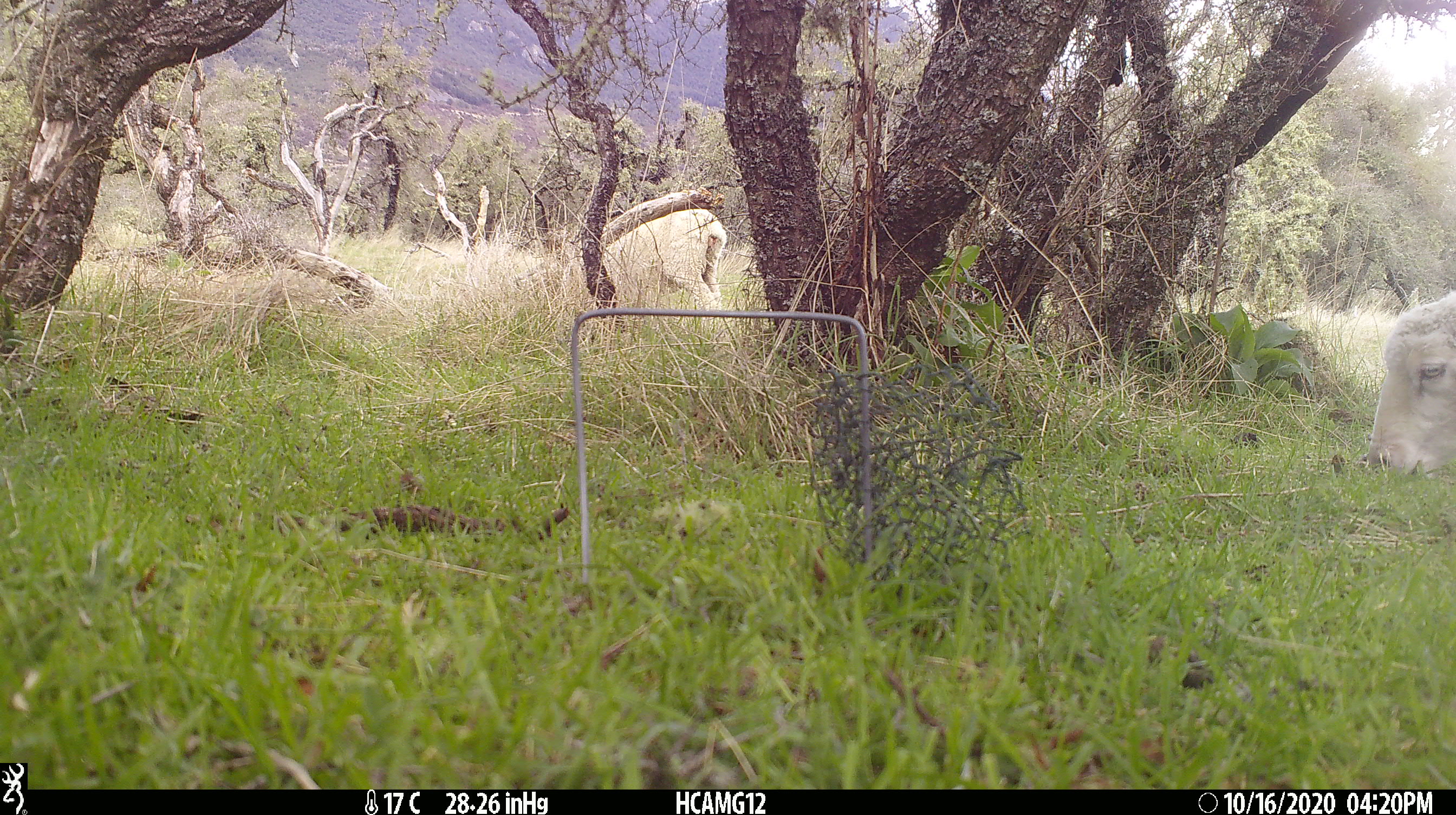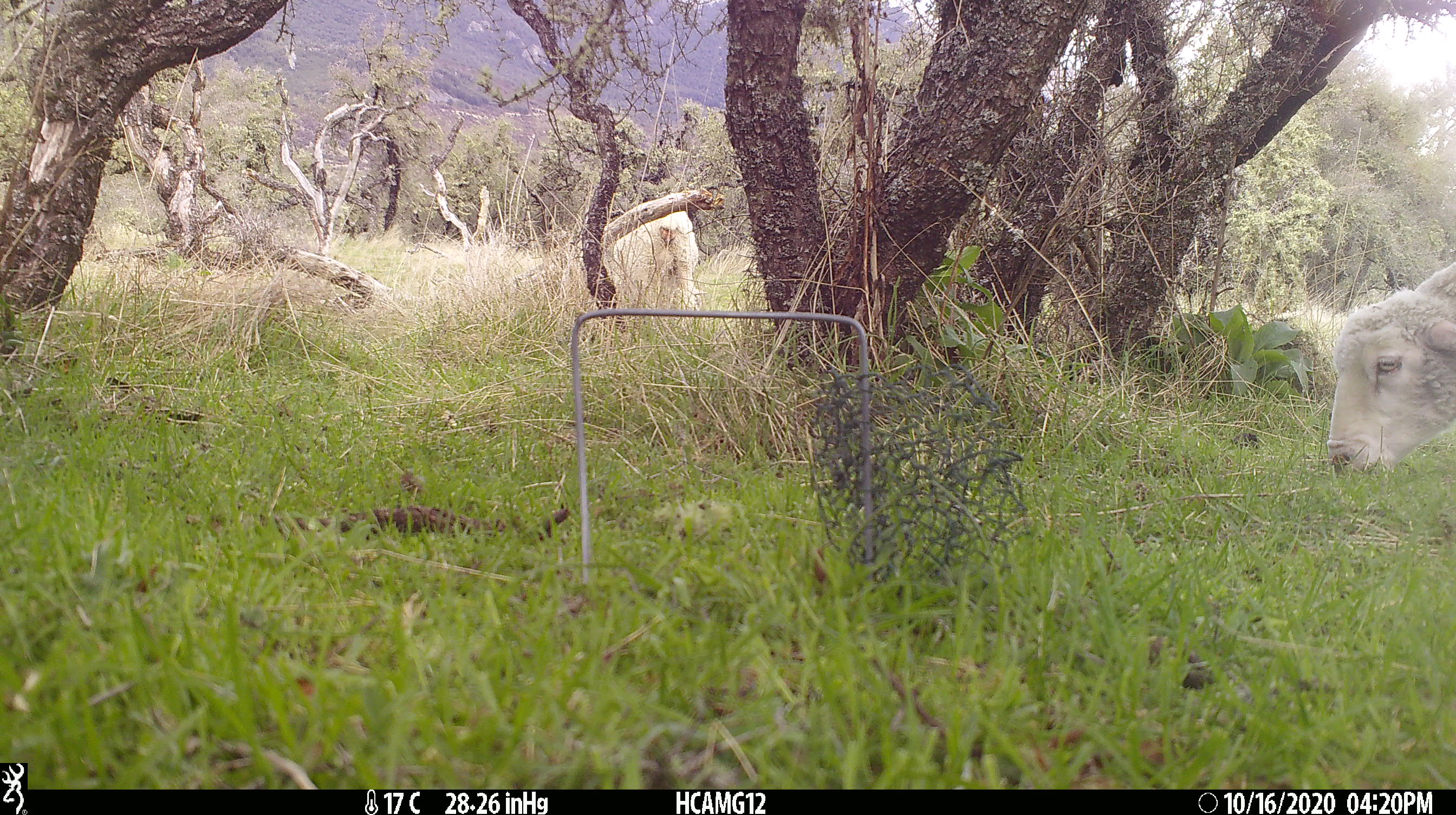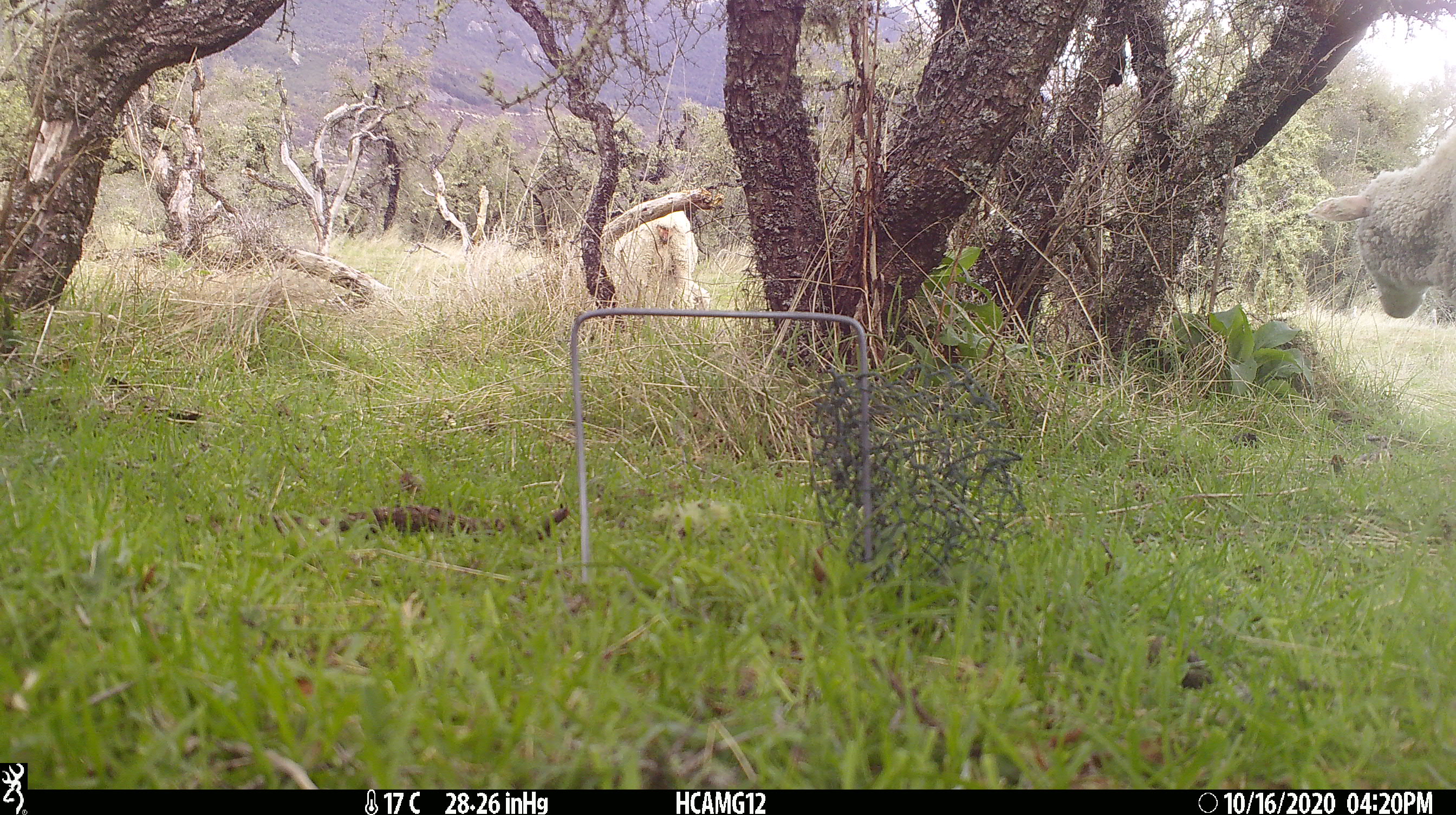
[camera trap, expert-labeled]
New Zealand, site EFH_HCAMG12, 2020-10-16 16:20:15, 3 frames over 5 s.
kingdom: Animalia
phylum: Chordata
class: Mammalia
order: Artiodactyla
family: Bovidae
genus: Ovis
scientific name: Ovis aries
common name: domestic sheep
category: sheep